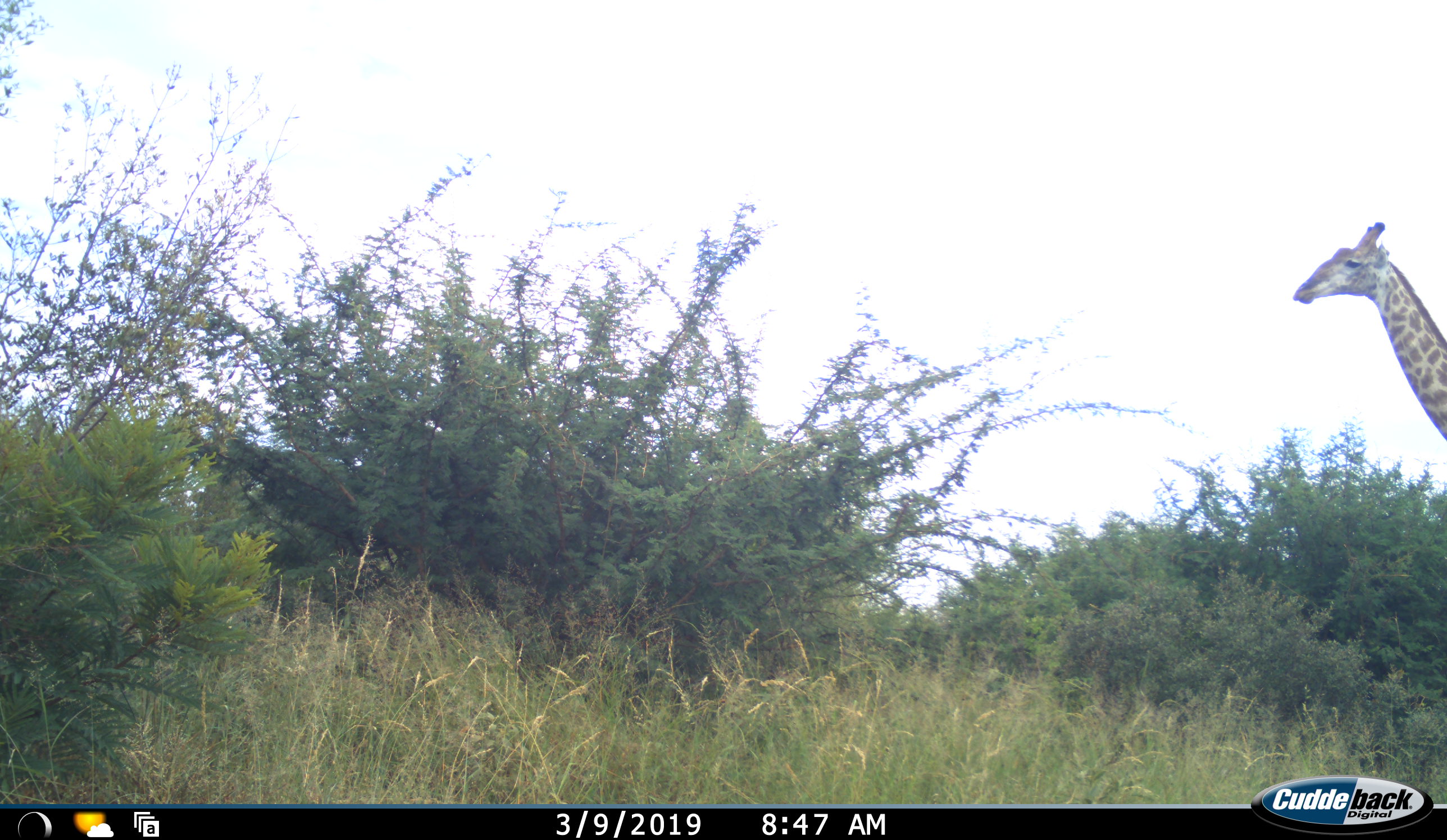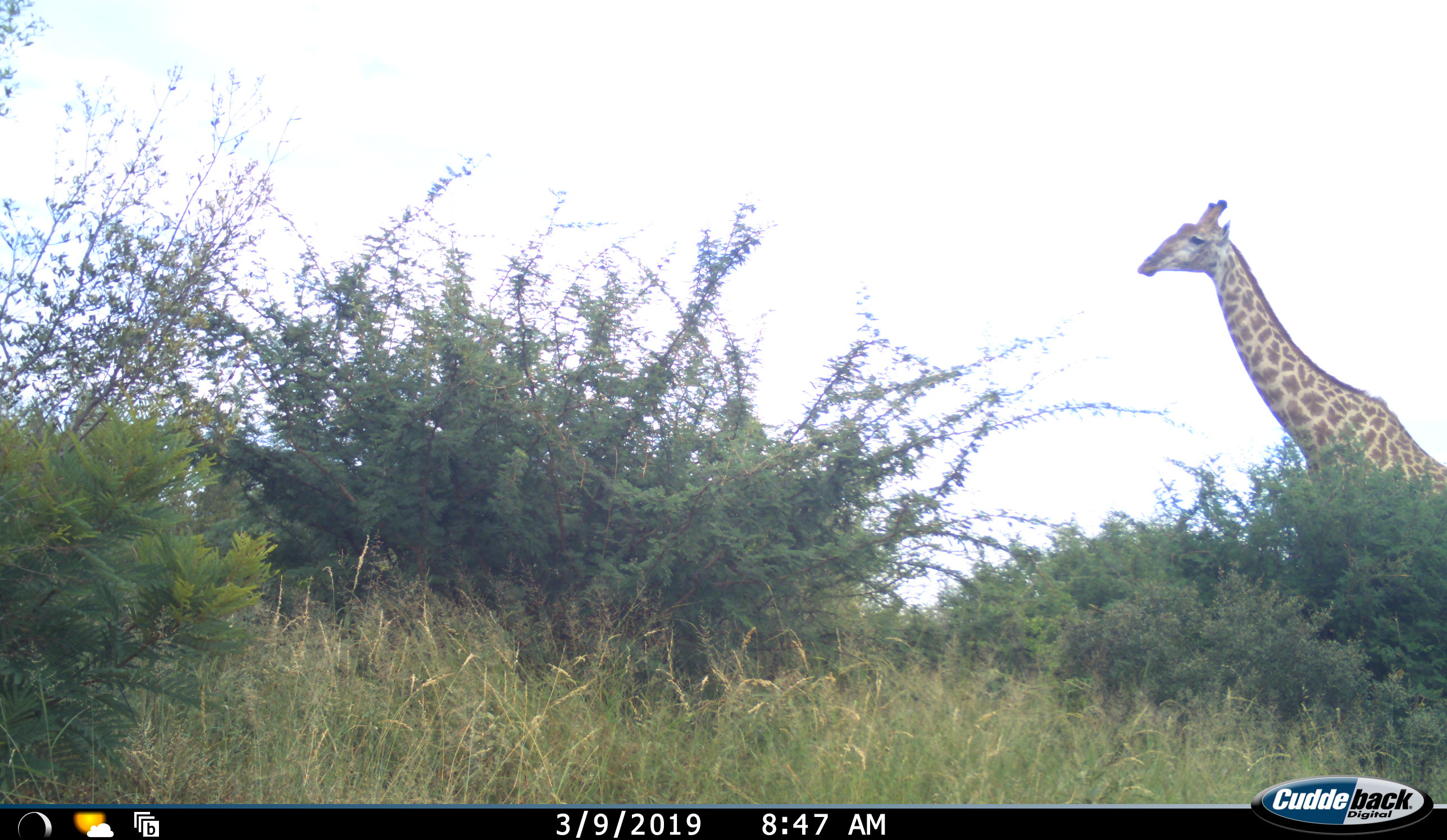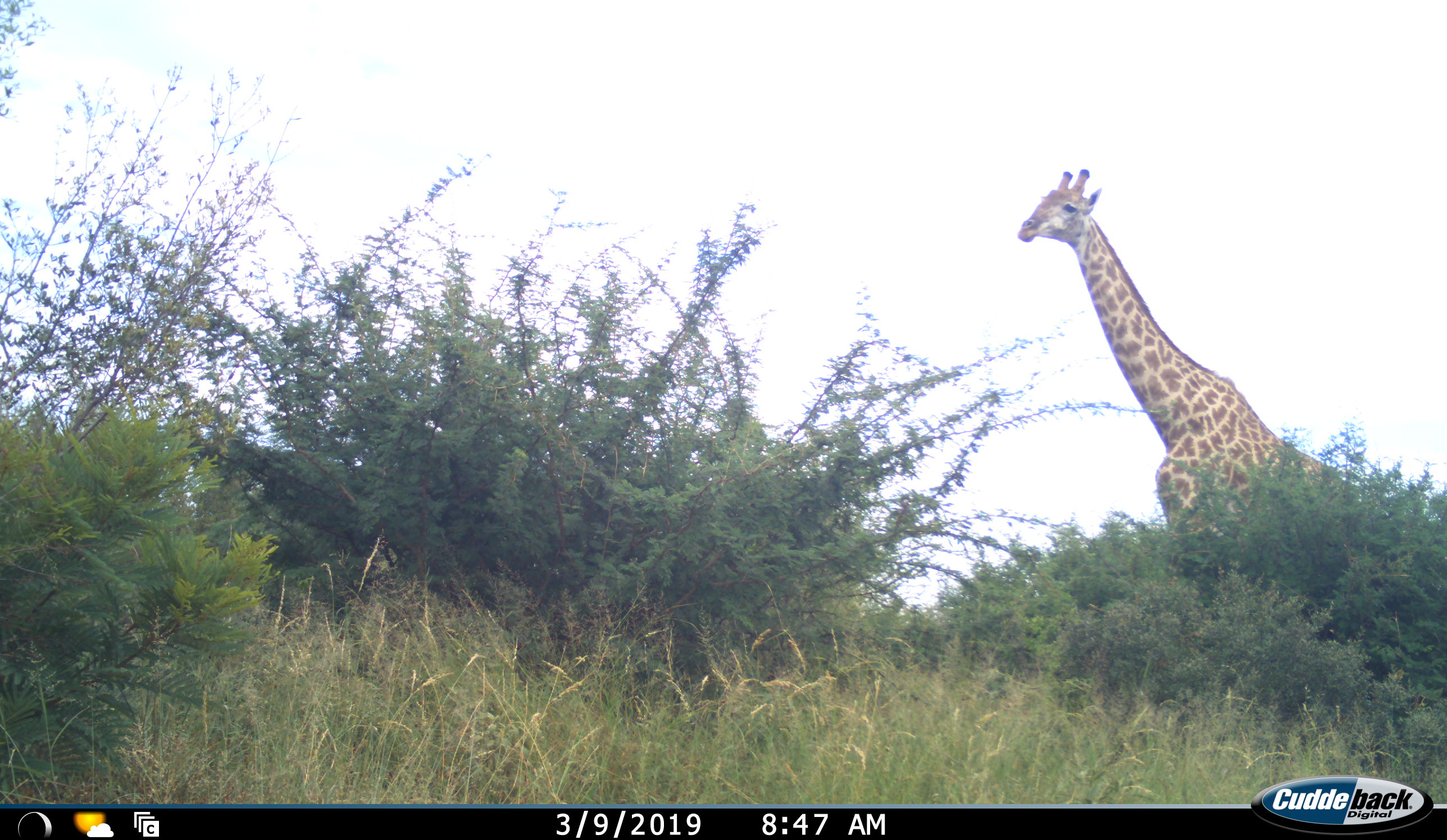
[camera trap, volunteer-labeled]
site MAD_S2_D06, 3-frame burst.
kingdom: Animalia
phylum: Chordata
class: Mammalia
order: Artiodactyla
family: Giraffidae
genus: Giraffa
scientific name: Giraffa camelopardalis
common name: giraffe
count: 1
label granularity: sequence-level